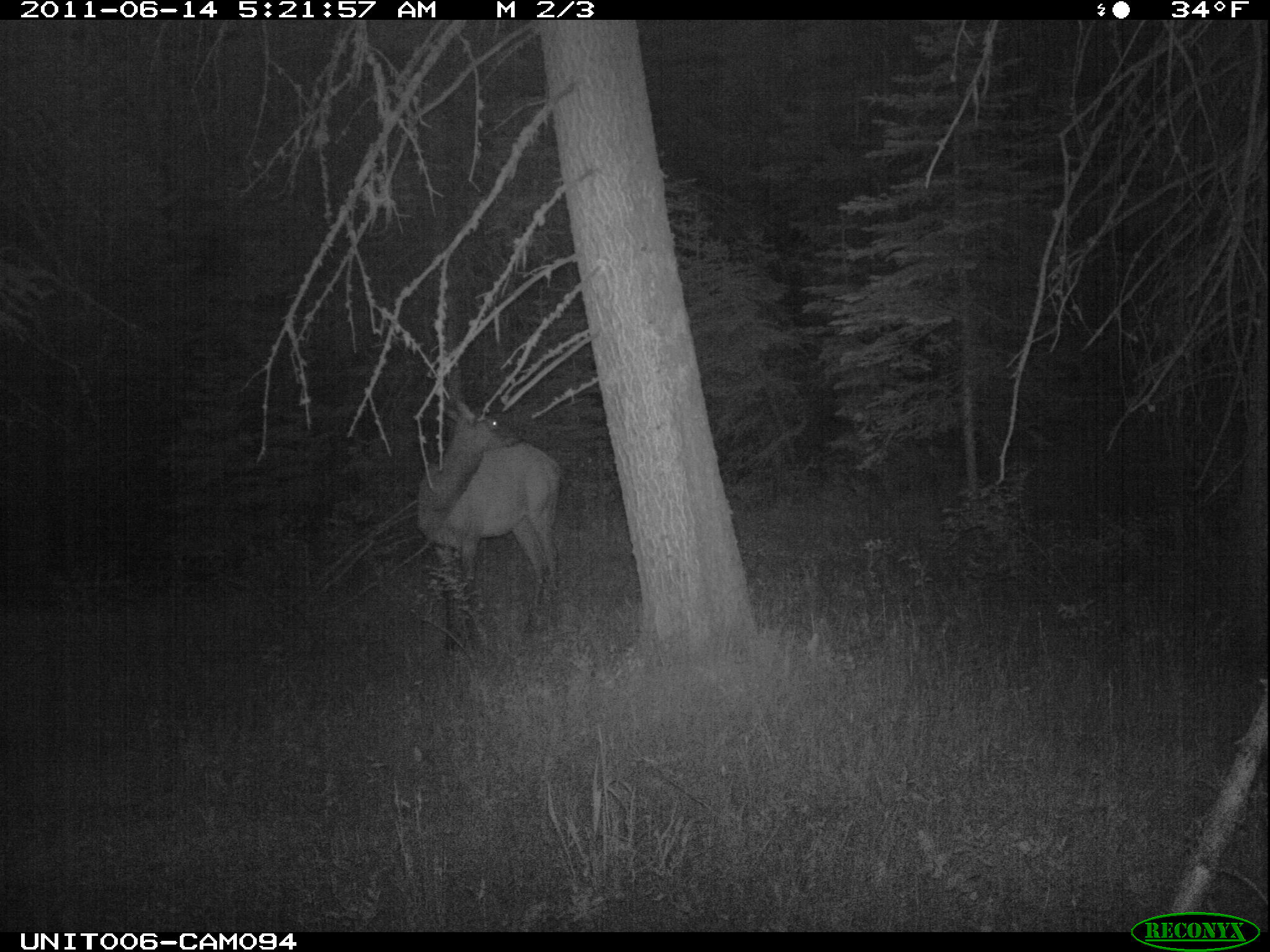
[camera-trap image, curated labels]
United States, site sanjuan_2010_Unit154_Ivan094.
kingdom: Animalia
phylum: Chordata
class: Mammalia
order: Artiodactyla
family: Cervidae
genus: Cervus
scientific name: Cervus elaphus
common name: red deer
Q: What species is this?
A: Cervus elaphus (red deer).